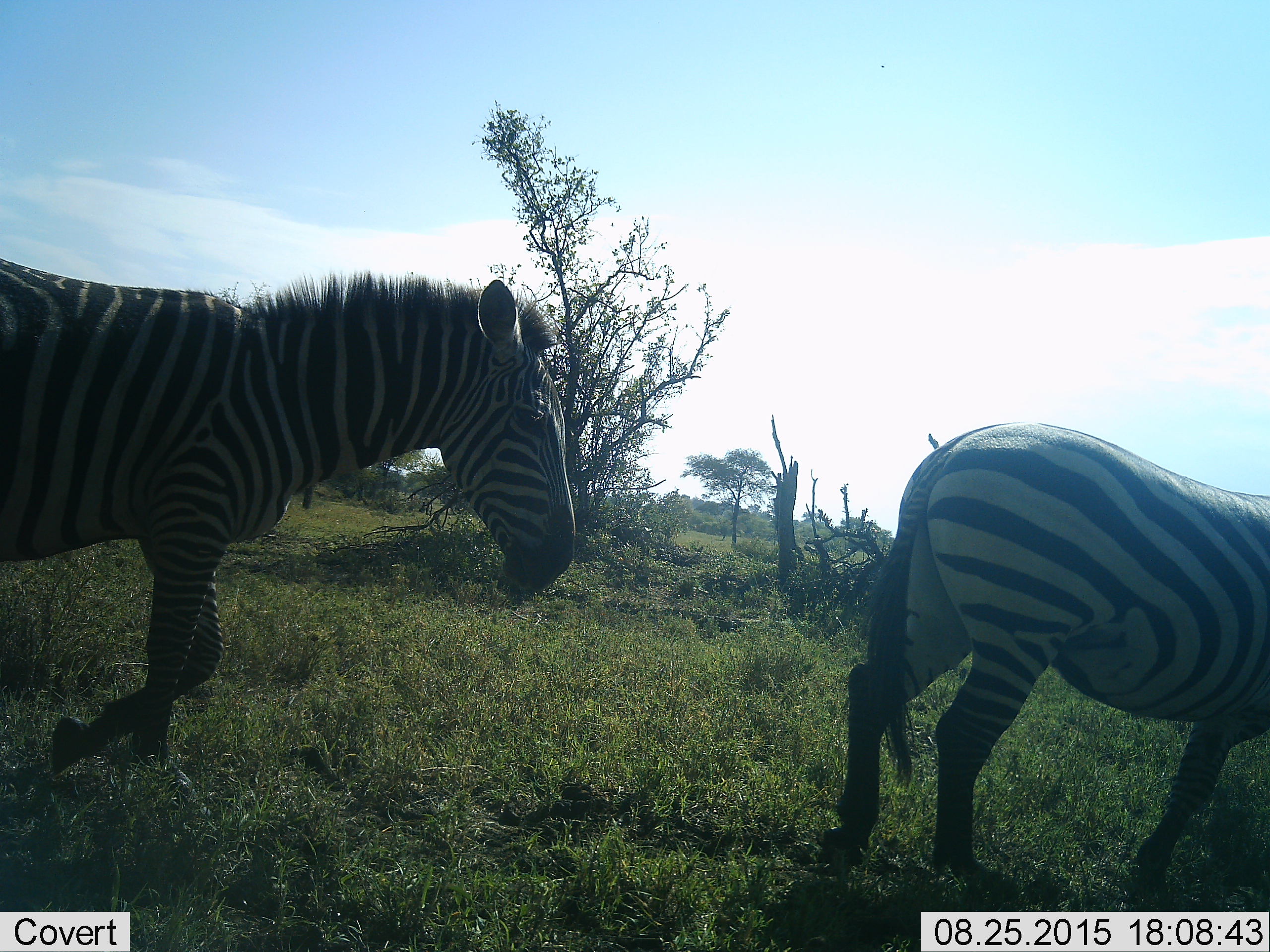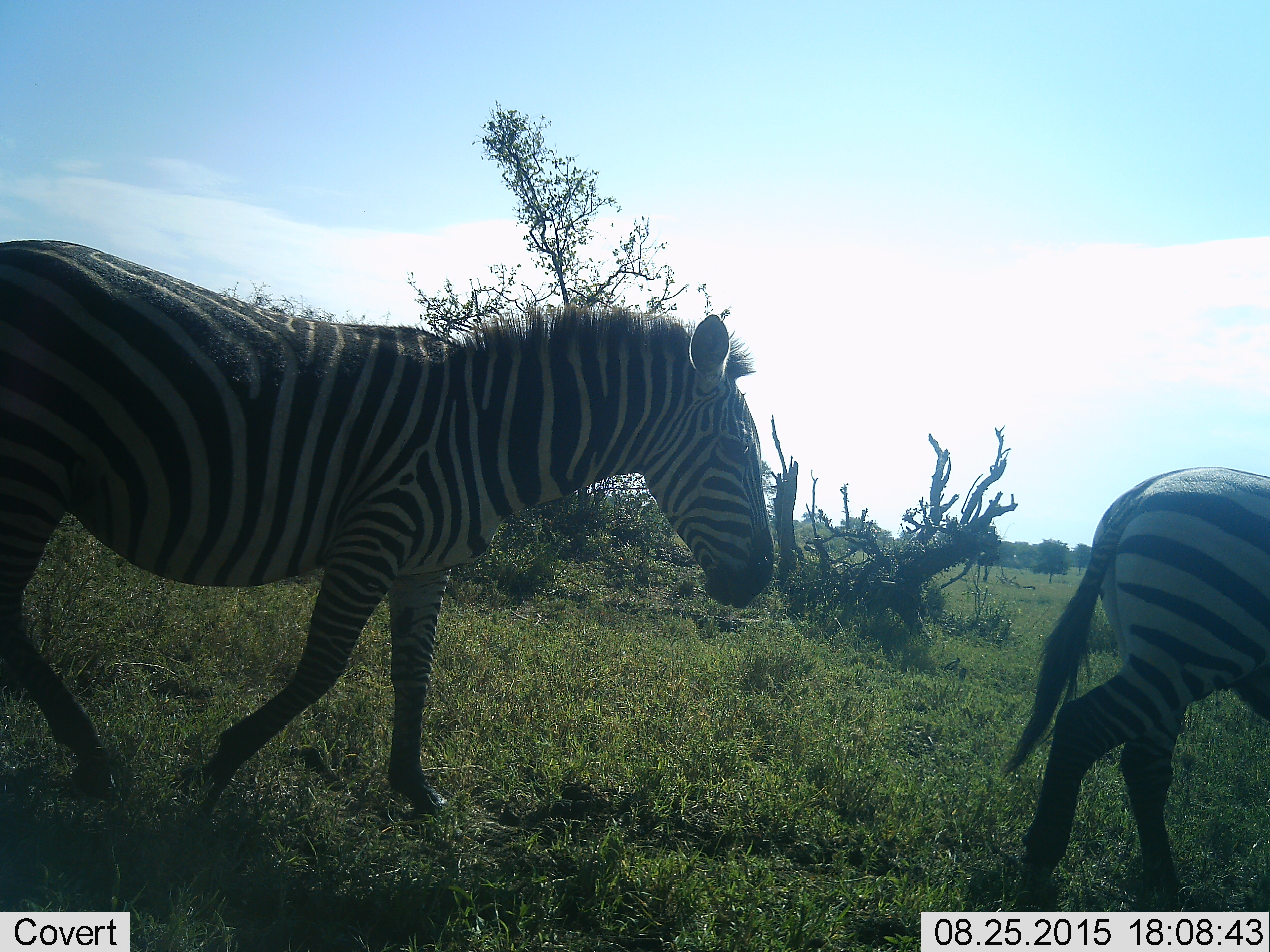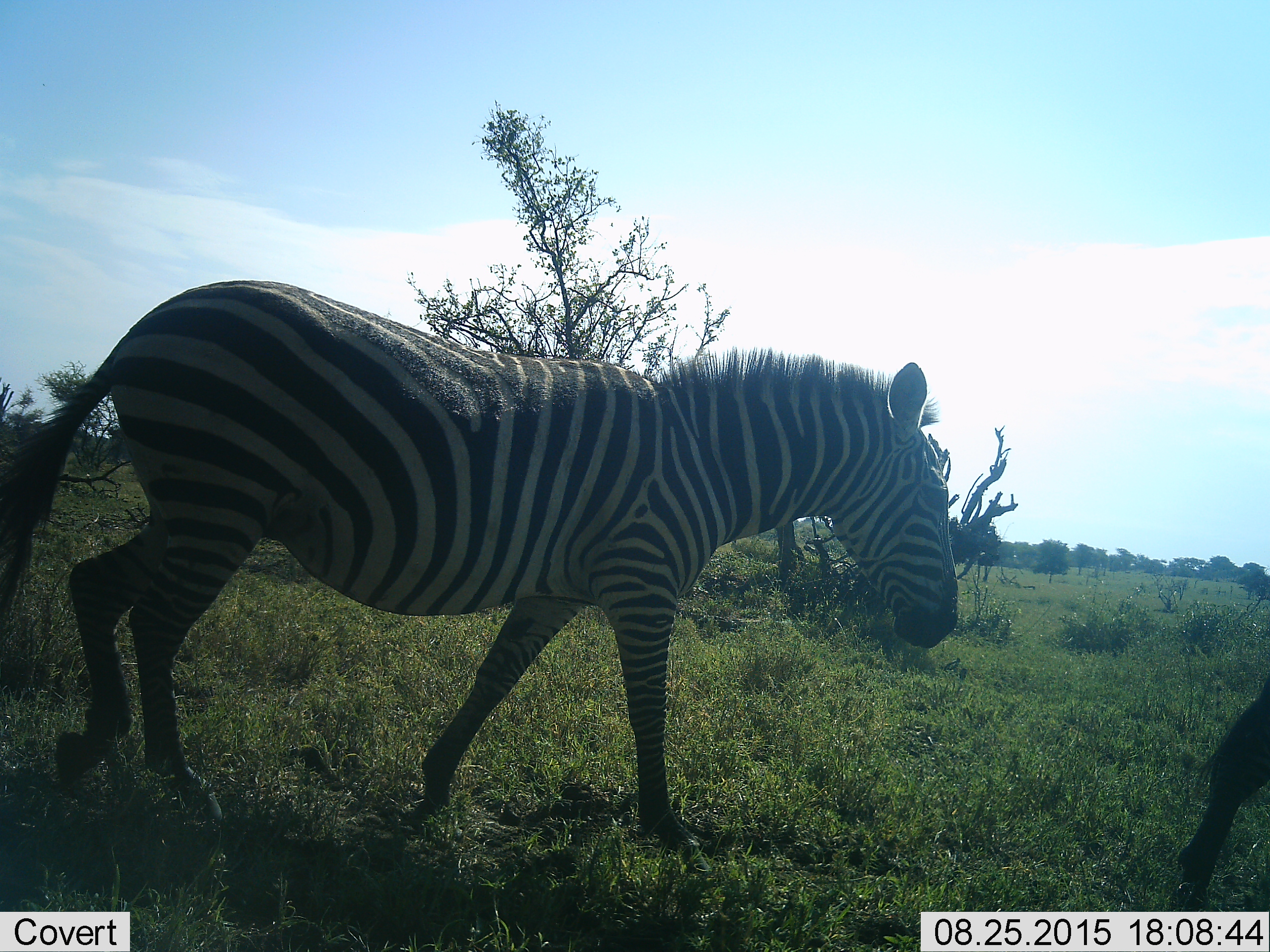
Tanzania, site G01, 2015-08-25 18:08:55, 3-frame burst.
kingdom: Animalia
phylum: Chordata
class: Mammalia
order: Perissodactyla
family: Equidae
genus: Equus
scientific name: Equus quagga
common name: plains zebra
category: zebra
Zebra (plains zebra) (Equus quagga), count 2. Behavior (volunteer vote fractions): standing 6%, resting 0%, moving 94%, interacting 0%. Young present (vote fraction): 0%. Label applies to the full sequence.